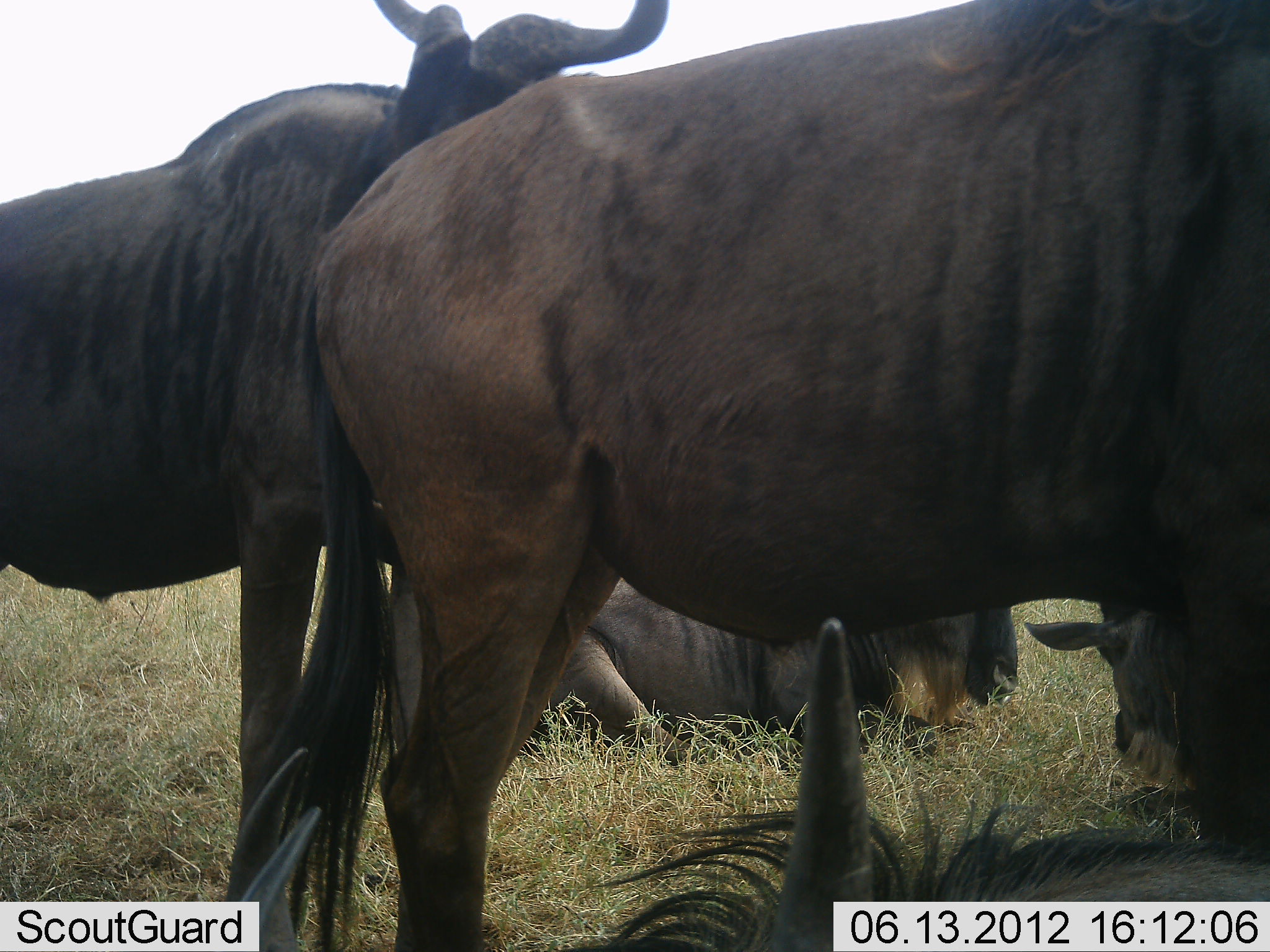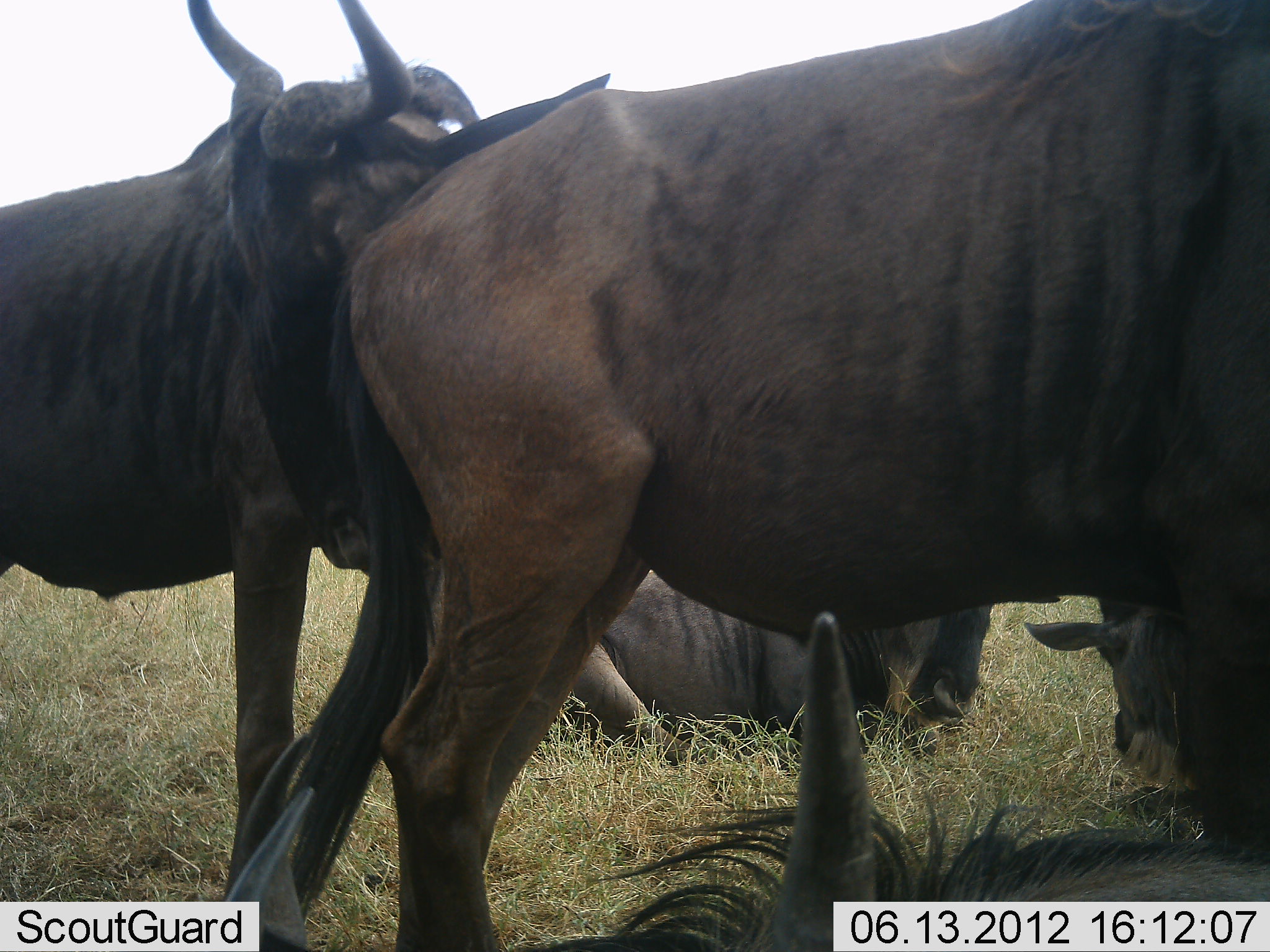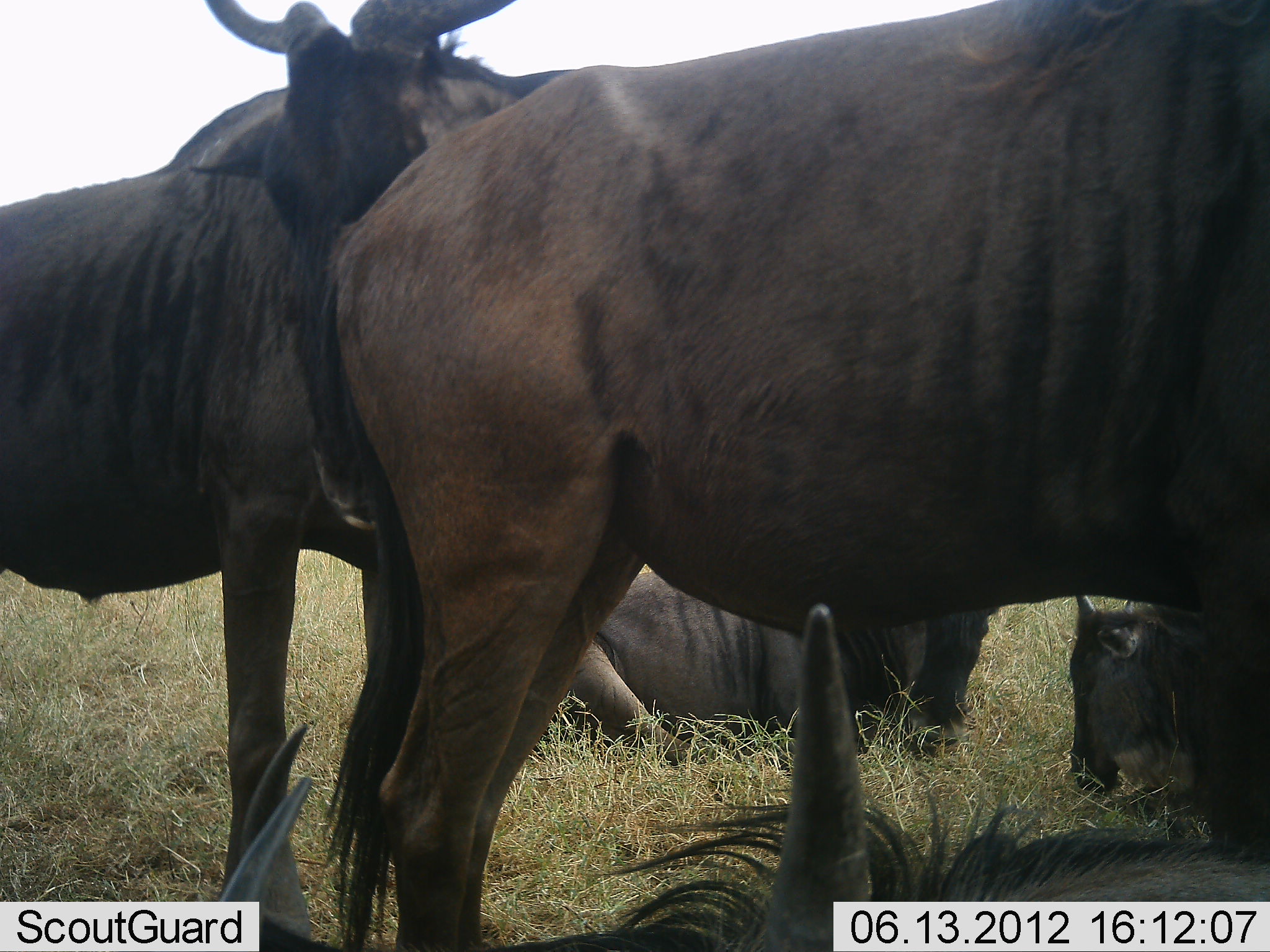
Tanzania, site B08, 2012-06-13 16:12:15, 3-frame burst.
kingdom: Animalia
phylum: Chordata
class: Mammalia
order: Artiodactyla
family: Bovidae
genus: Connochaetes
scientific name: Connochaetes taurinus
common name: blue wildebeest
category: wildebeest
Wildebeest (blue wildebeest) (Connochaetes taurinus), count 5. Behavior (volunteer vote fractions): standing 100%, resting 100%, moving 0%, interacting 9%. Young present (vote fraction): 18%. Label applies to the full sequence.